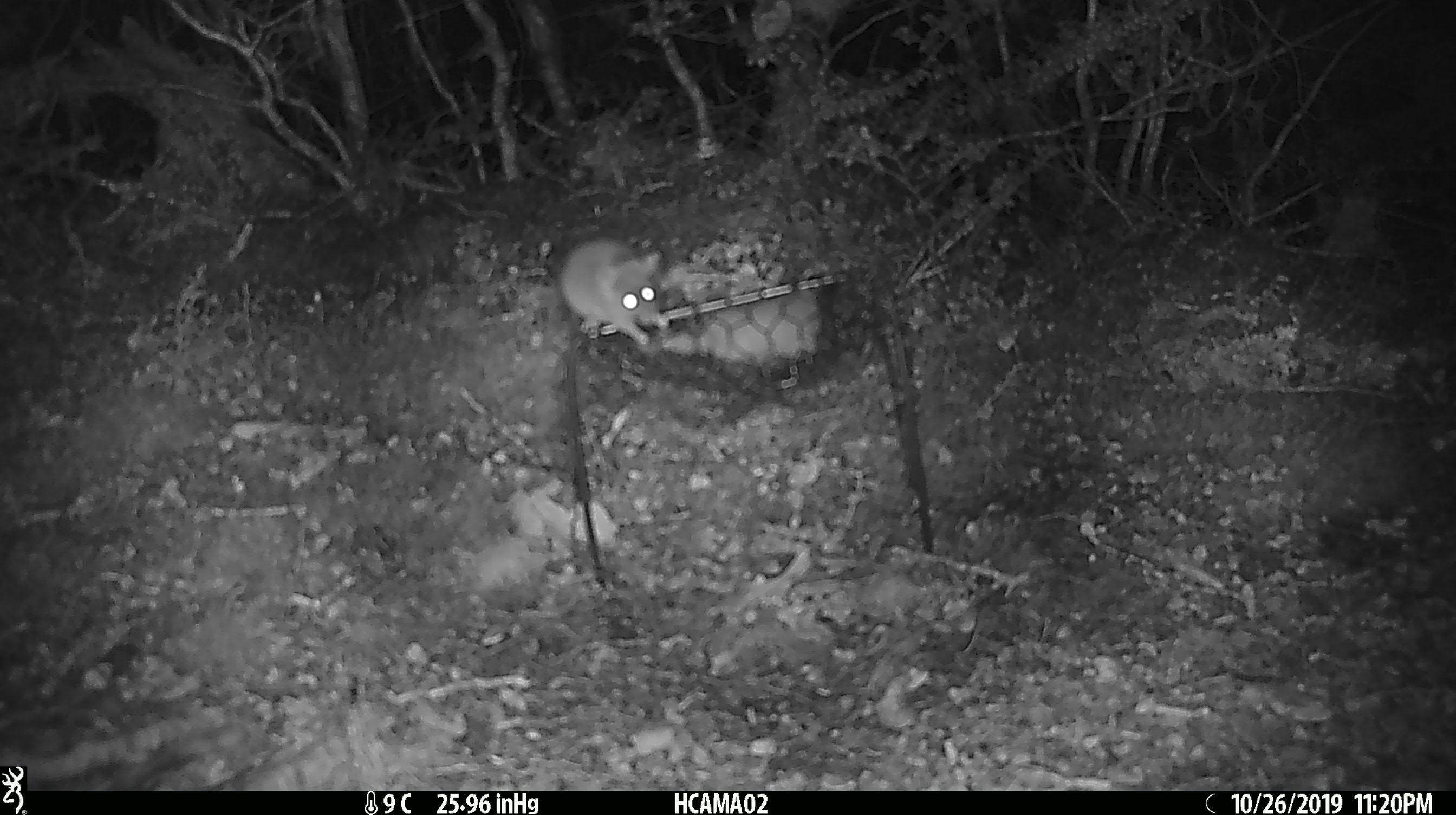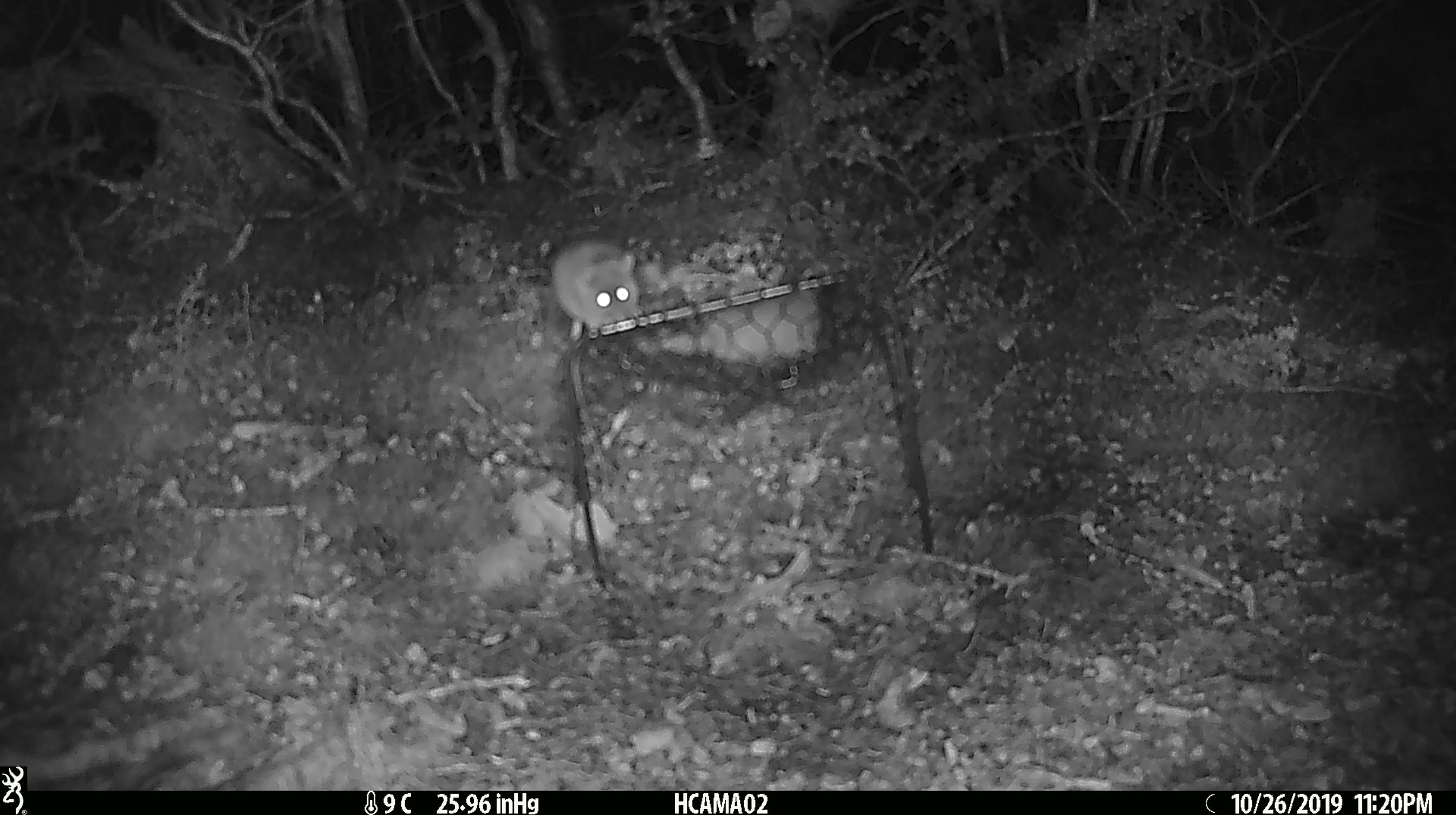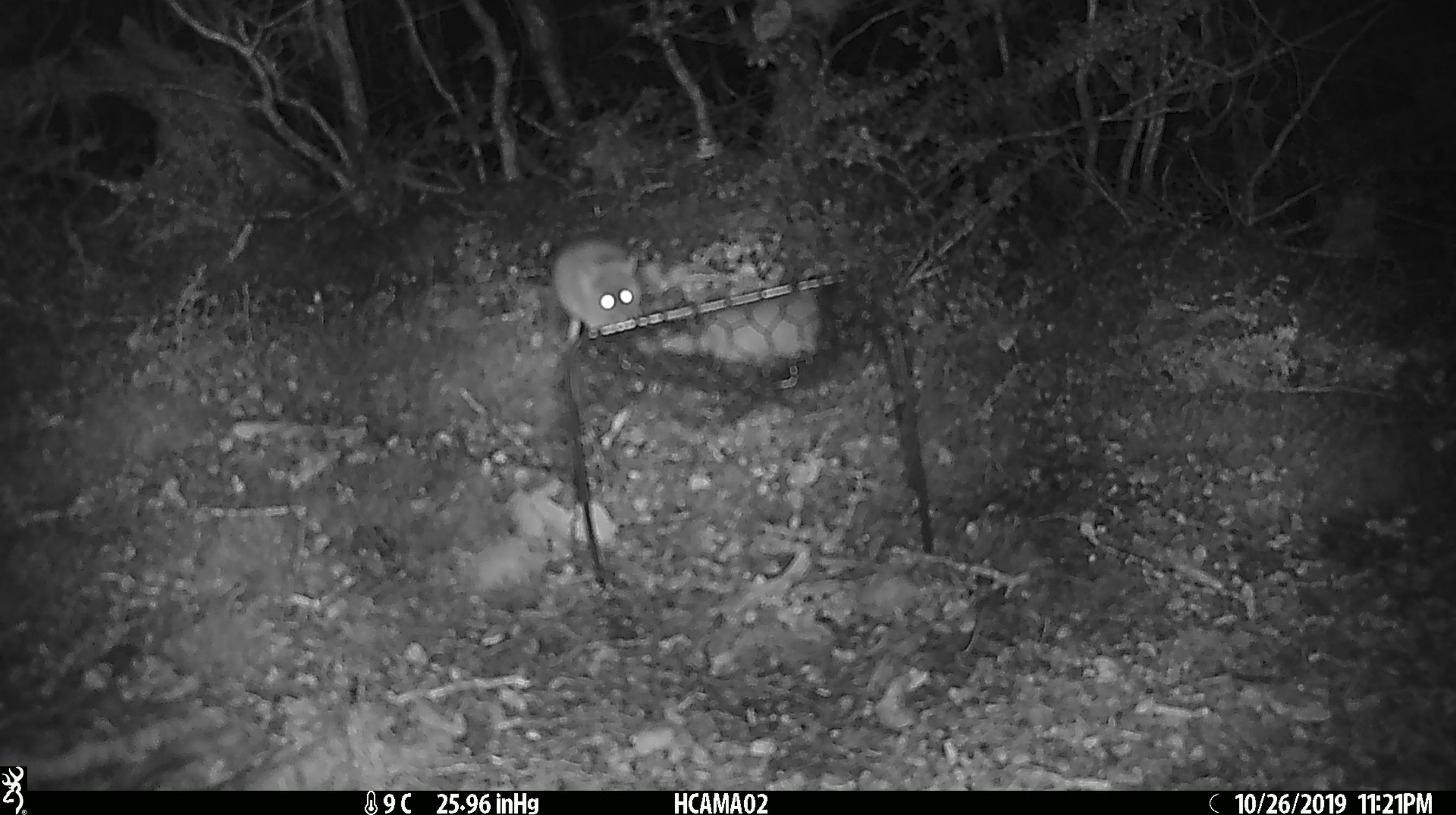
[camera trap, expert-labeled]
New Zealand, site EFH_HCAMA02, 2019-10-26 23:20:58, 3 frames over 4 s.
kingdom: Animalia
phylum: Chordata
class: Mammalia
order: Rodentia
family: Muridae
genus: Mus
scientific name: Mus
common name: mouse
Mouse (Mus).